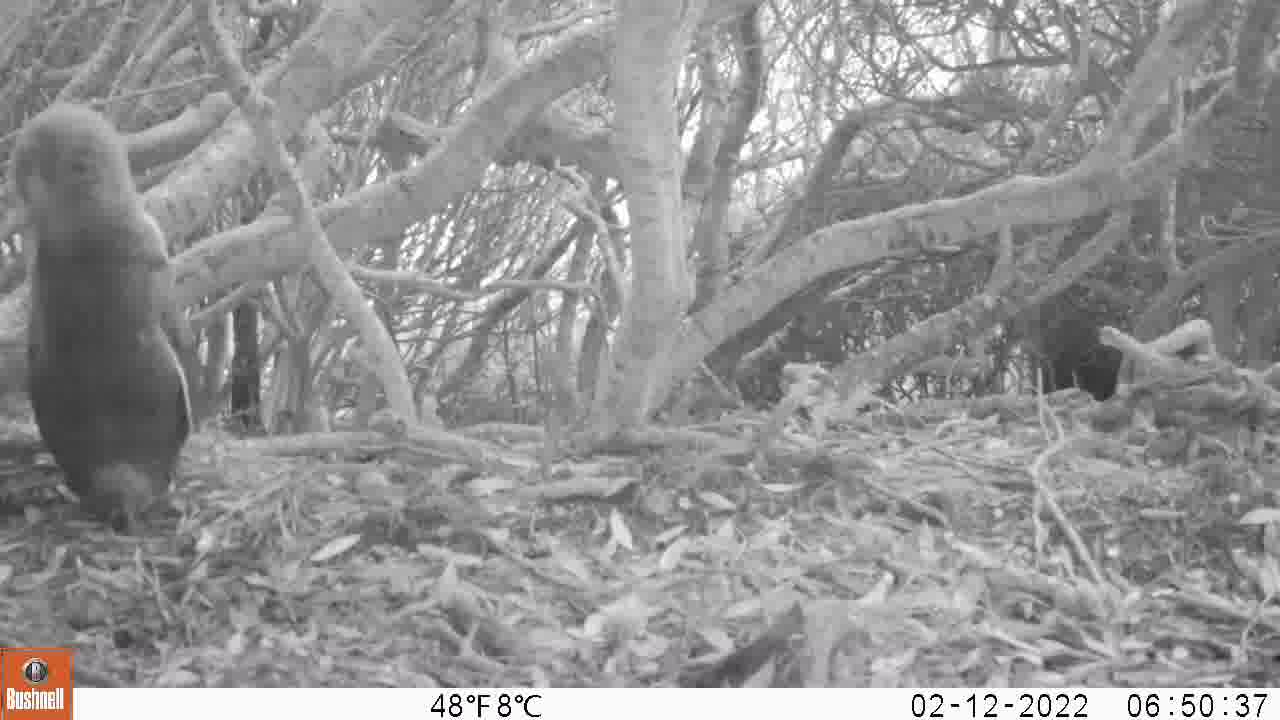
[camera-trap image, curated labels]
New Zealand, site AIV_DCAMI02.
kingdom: Animalia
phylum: Chordata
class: Aves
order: Sphenisciformes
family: Spheniscidae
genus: Megadyptes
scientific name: Megadyptes antipodes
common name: yellow-eyed penguin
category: yellow eyed penguin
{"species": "yellow eyed penguin (yellow-eyed penguin) (Megadyptes antipodes)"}